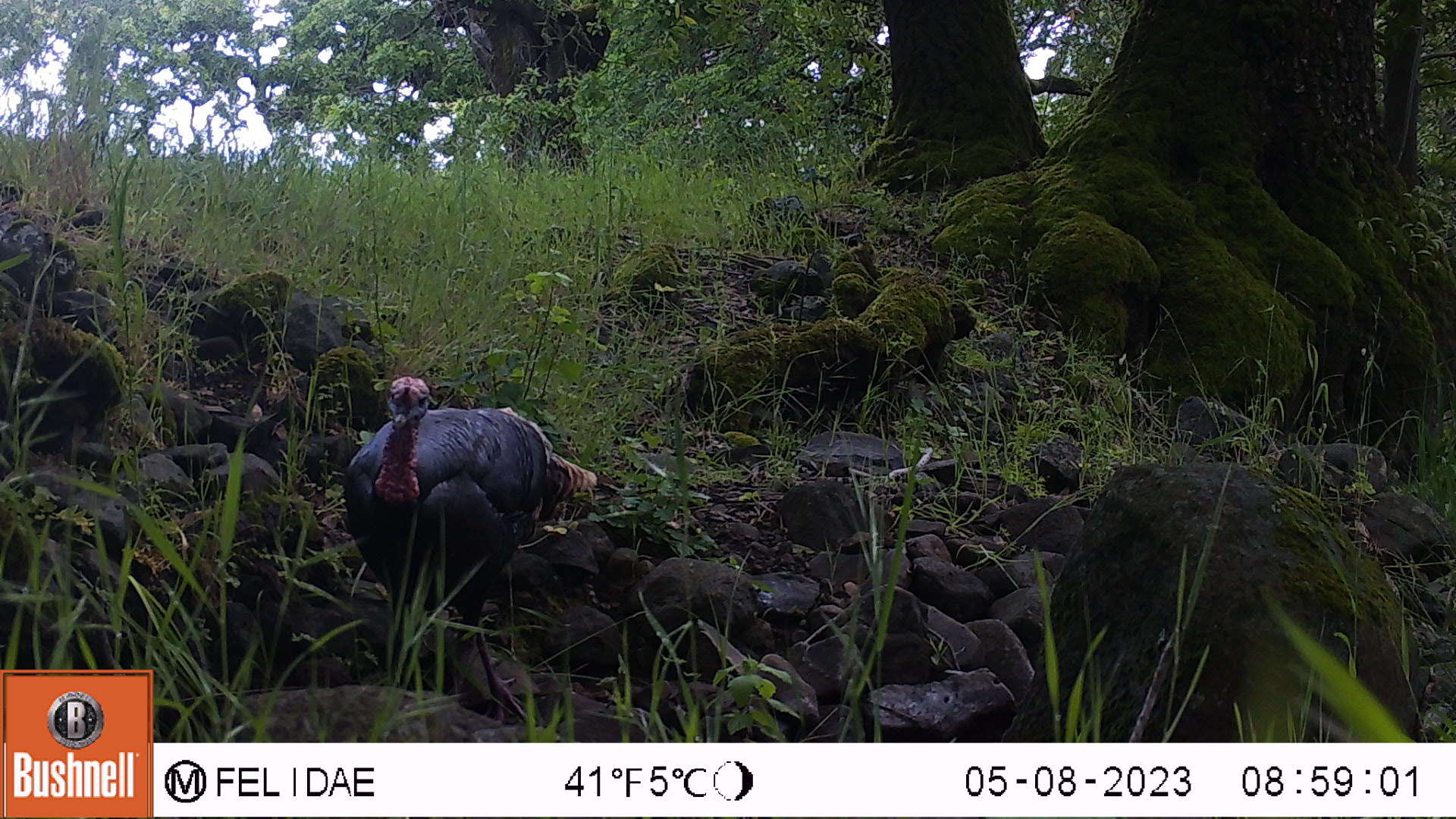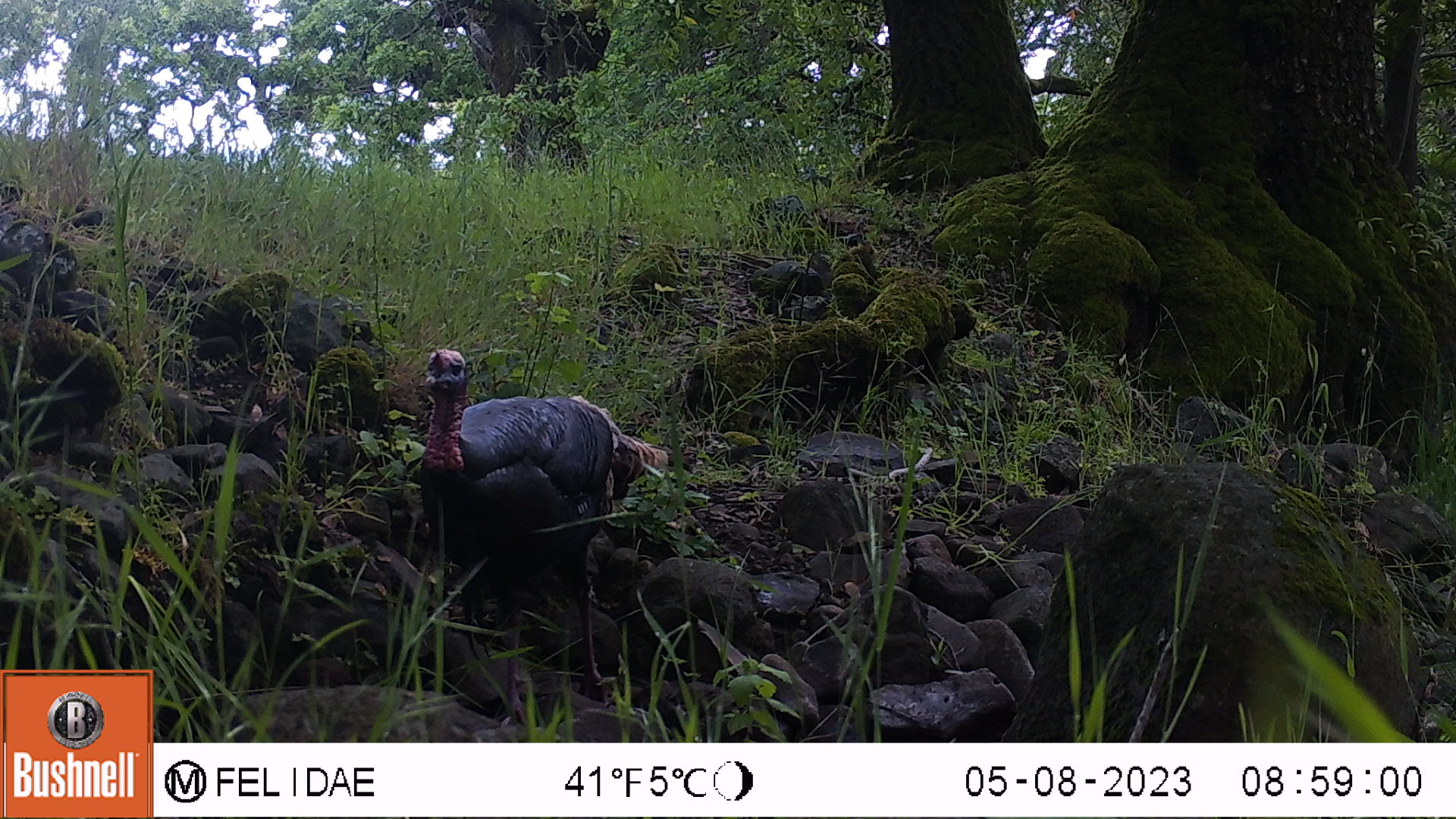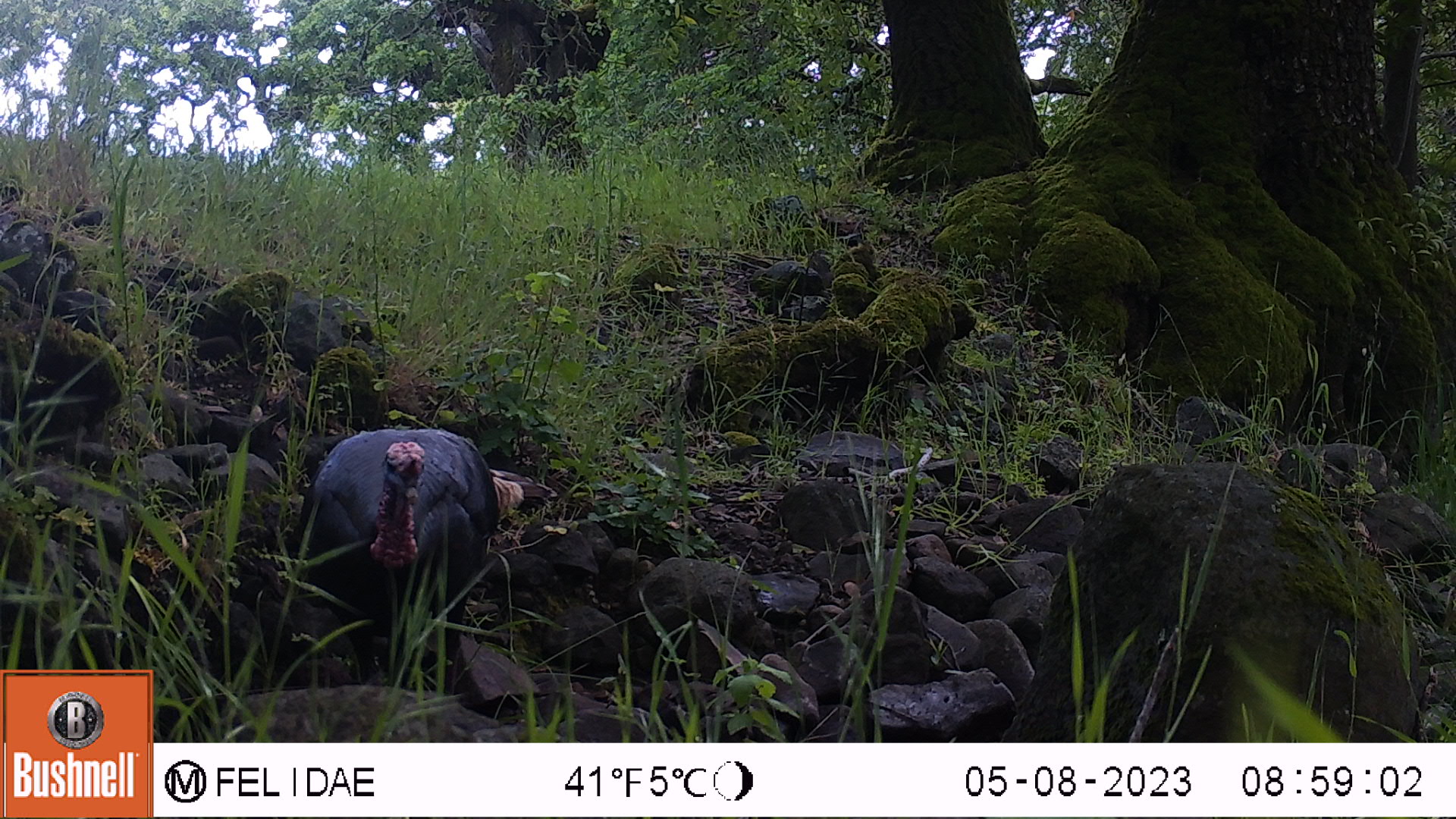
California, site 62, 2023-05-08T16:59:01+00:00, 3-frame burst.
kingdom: Animalia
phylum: Chordata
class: Aves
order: Galliformes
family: Phasianidae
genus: Meleagris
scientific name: Meleagris gallopavo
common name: turkey